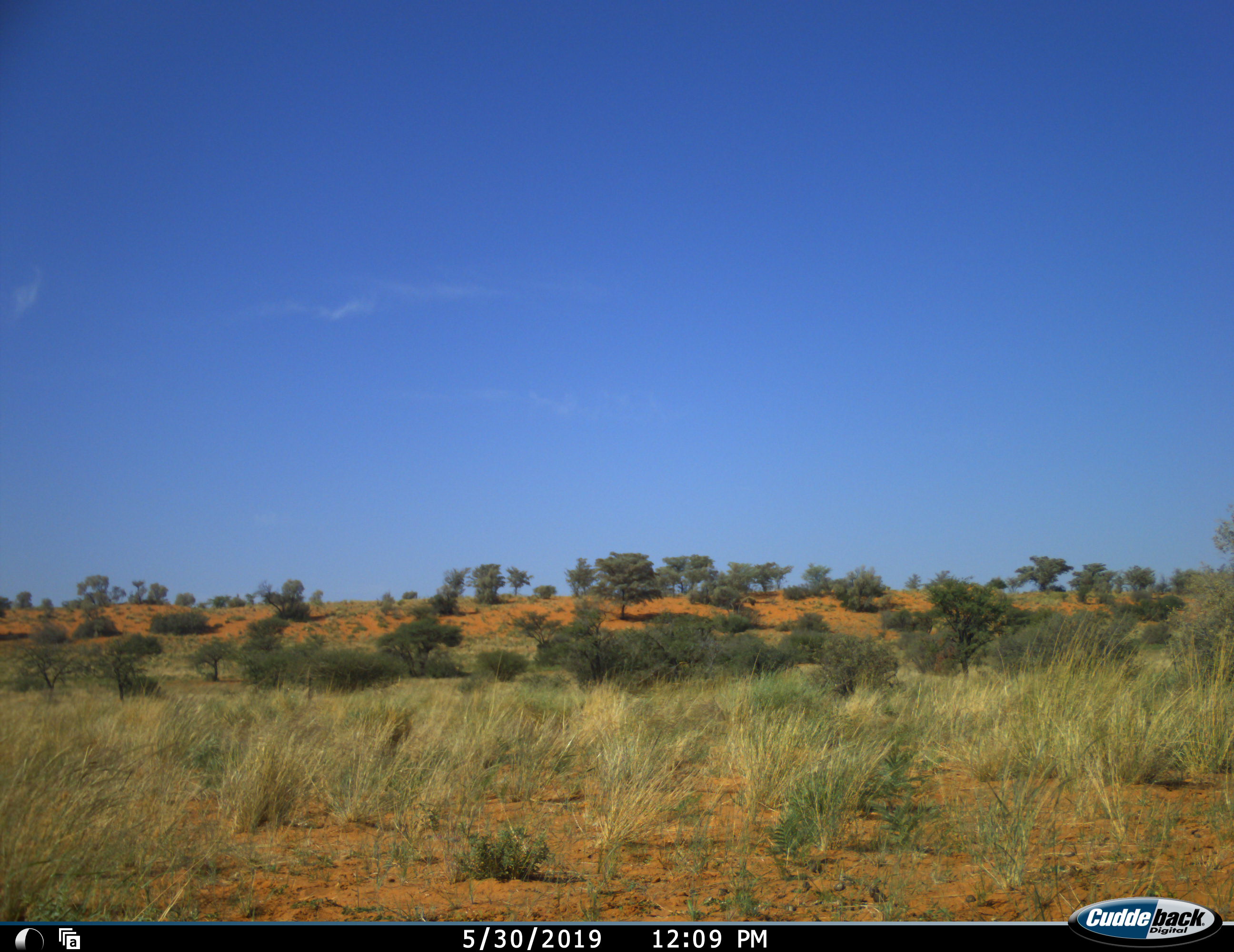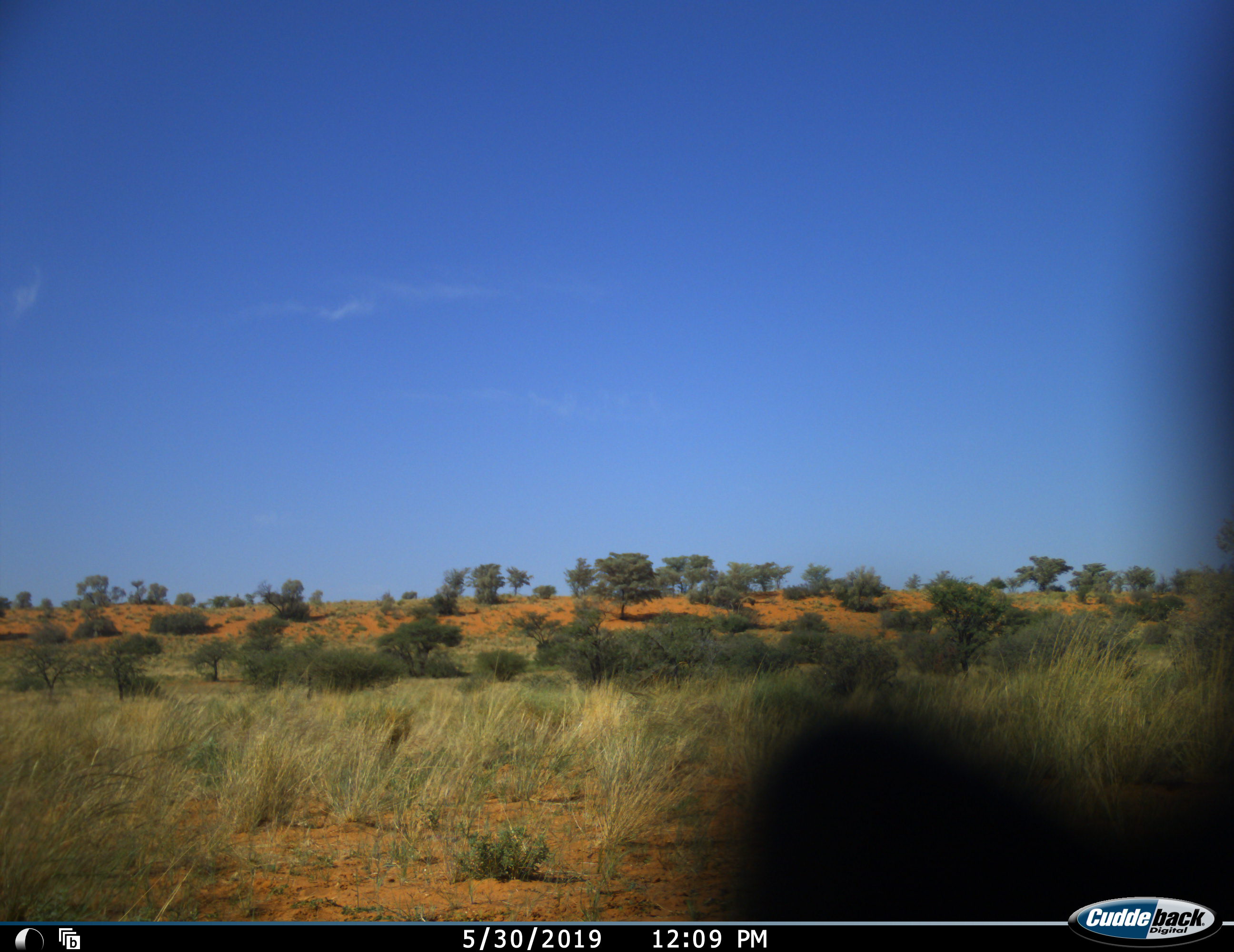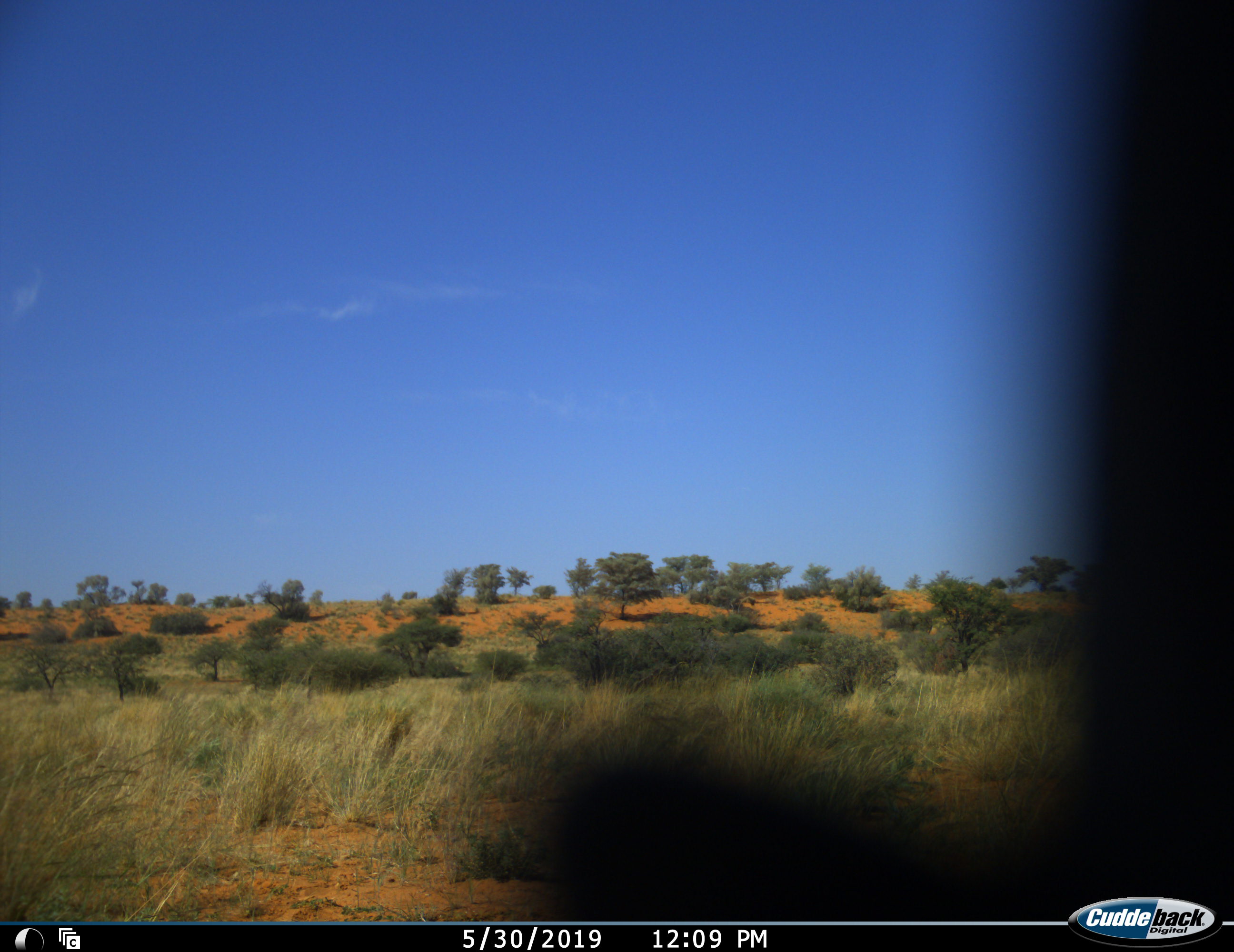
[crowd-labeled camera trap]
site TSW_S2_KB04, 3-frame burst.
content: unidentified animal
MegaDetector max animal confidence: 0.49